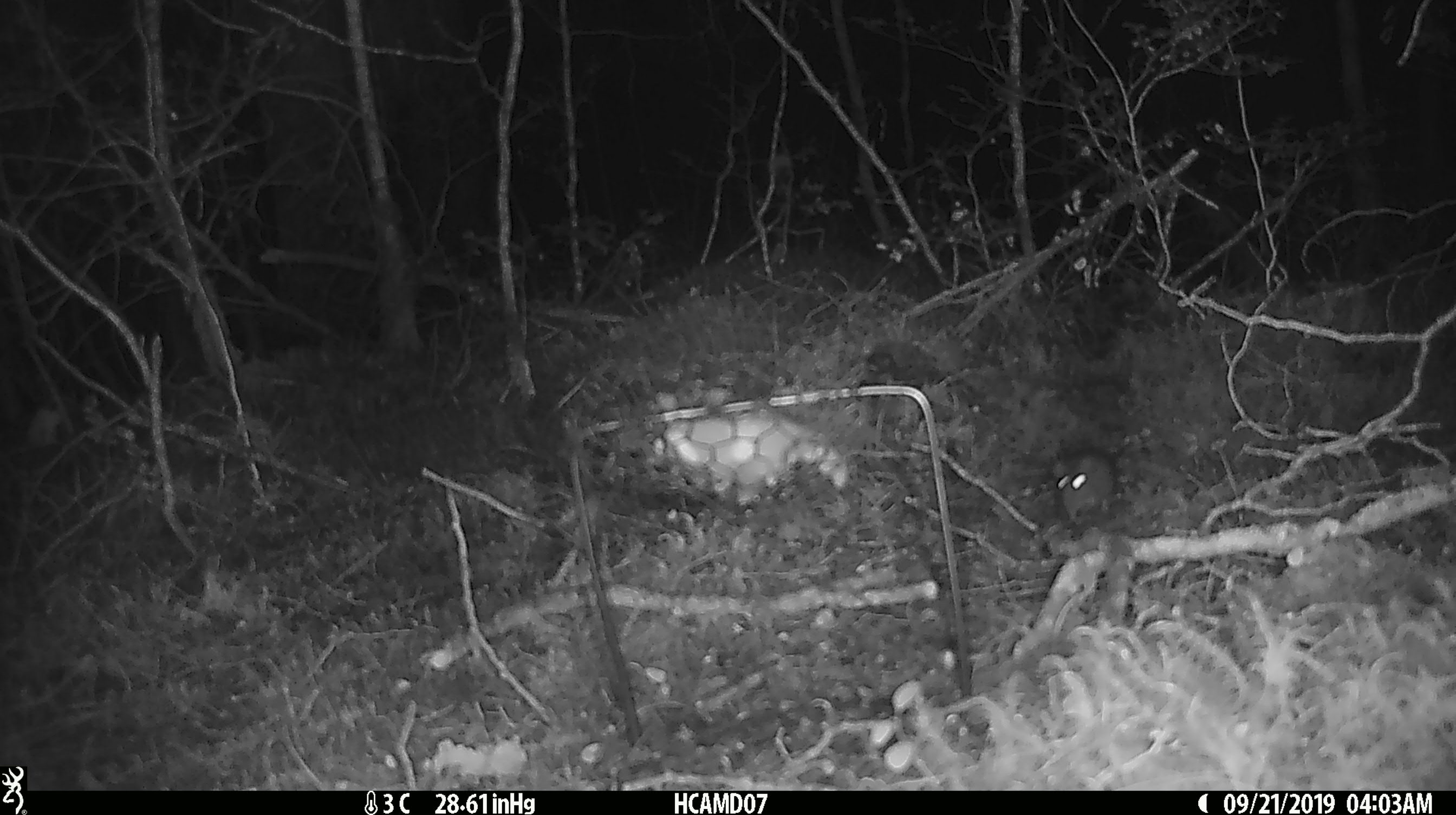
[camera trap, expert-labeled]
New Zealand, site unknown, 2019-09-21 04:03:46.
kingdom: Animalia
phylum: Chordata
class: Mammalia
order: Rodentia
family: Muridae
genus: Mus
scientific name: Mus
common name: mouse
Mouse (Mus).